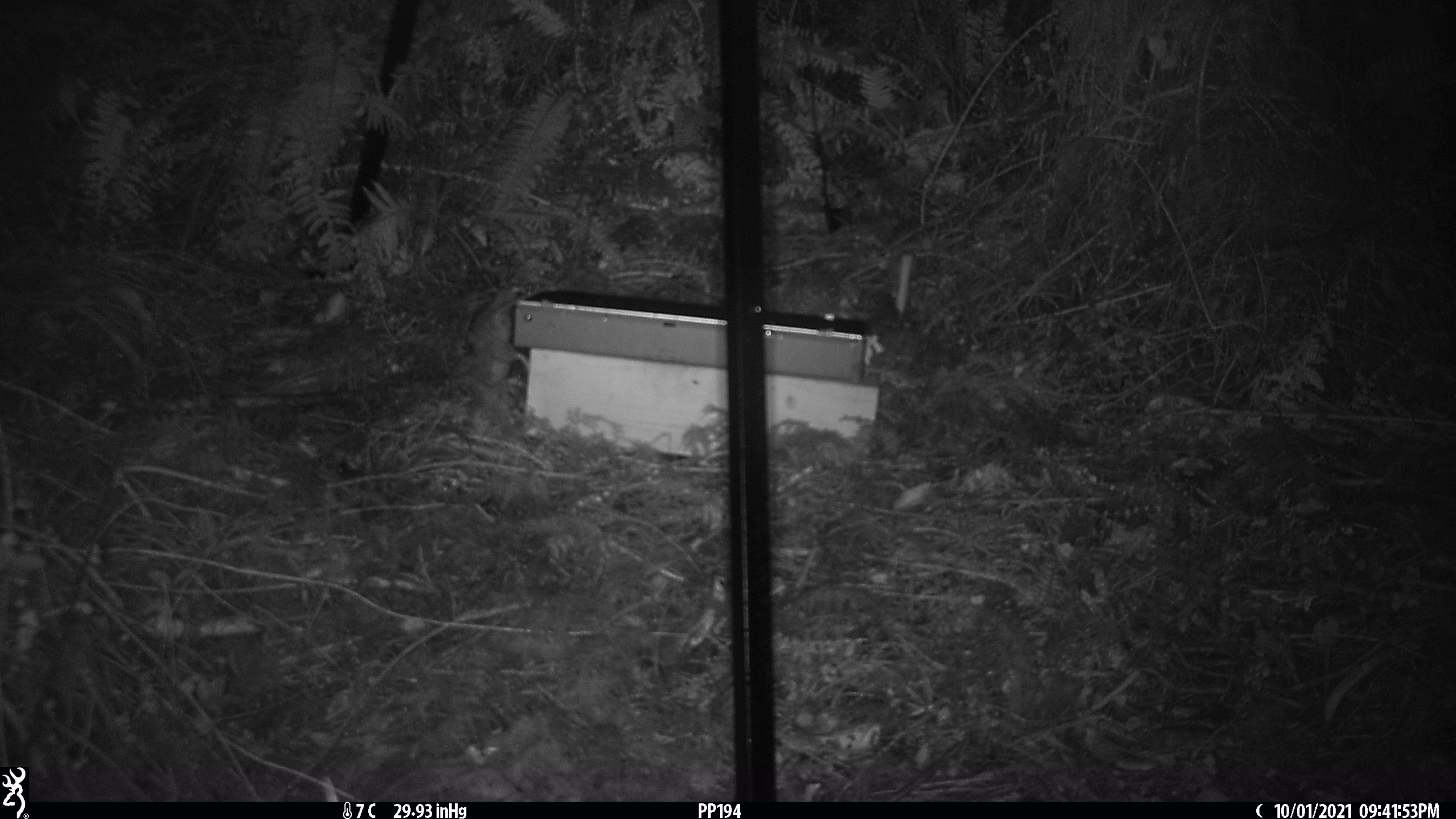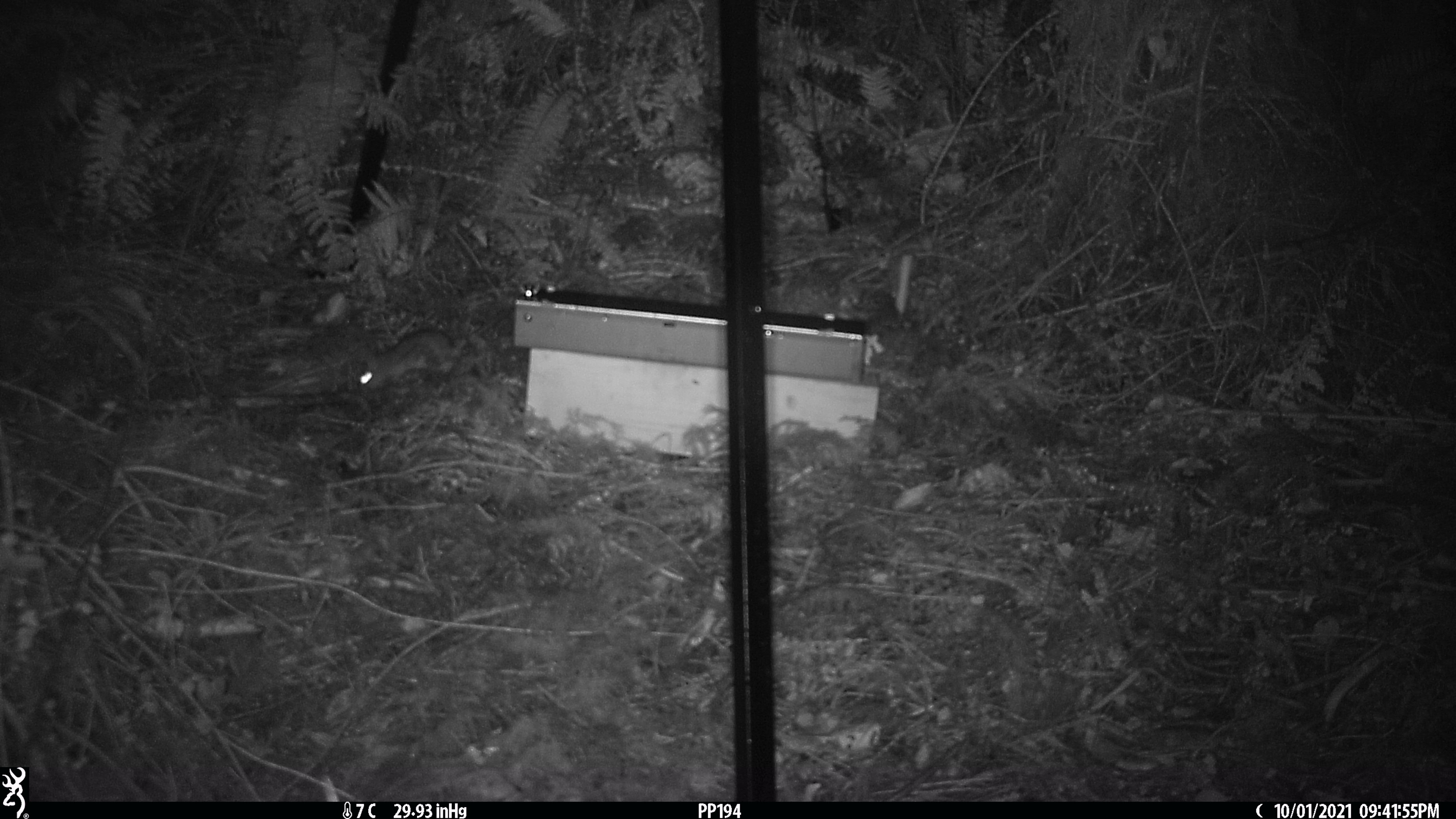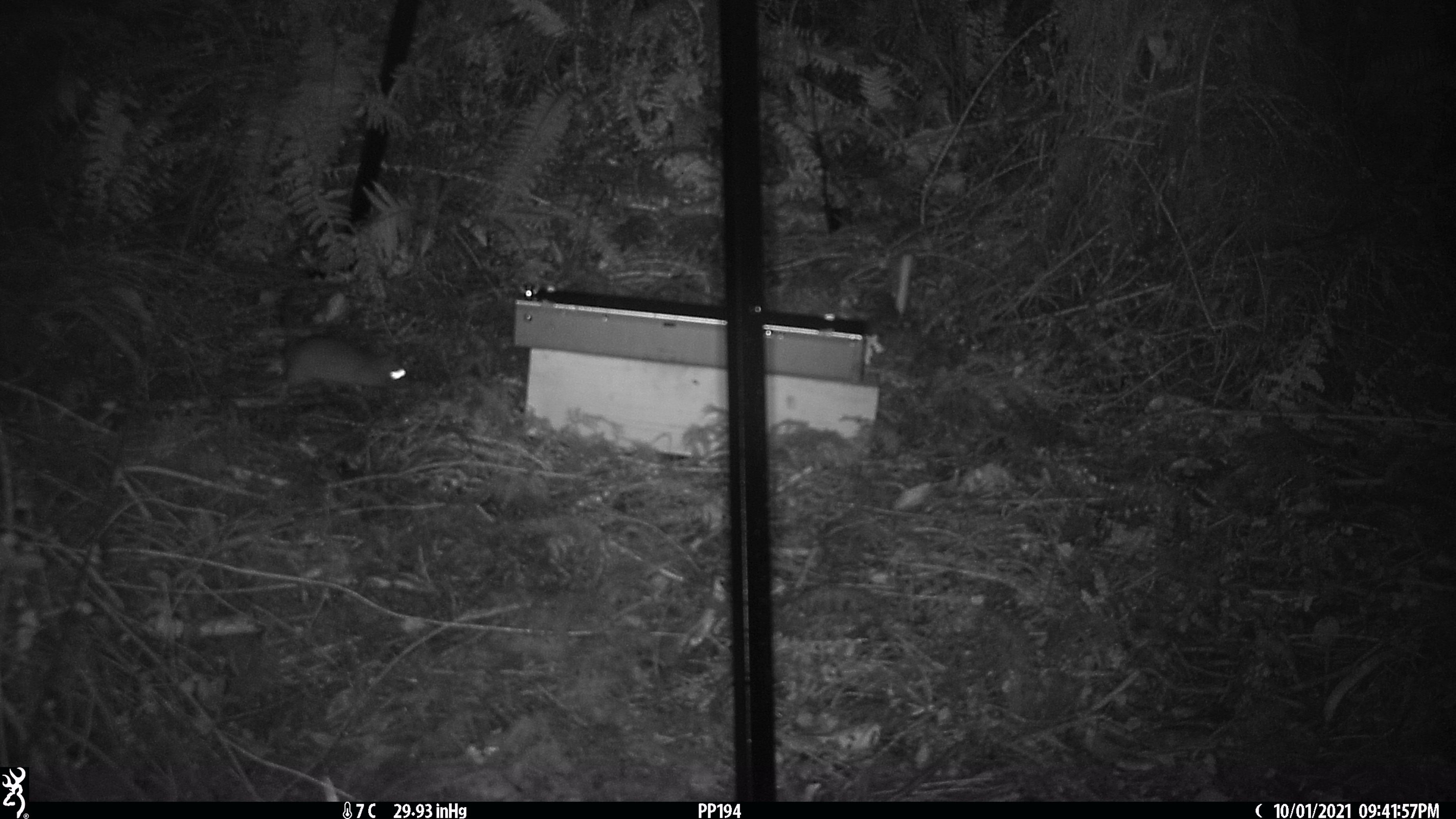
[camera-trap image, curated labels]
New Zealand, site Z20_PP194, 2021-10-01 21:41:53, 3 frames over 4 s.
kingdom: Animalia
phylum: Chordata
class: Mammalia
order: Rodentia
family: Muridae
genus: Rattus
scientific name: Rattus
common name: rat